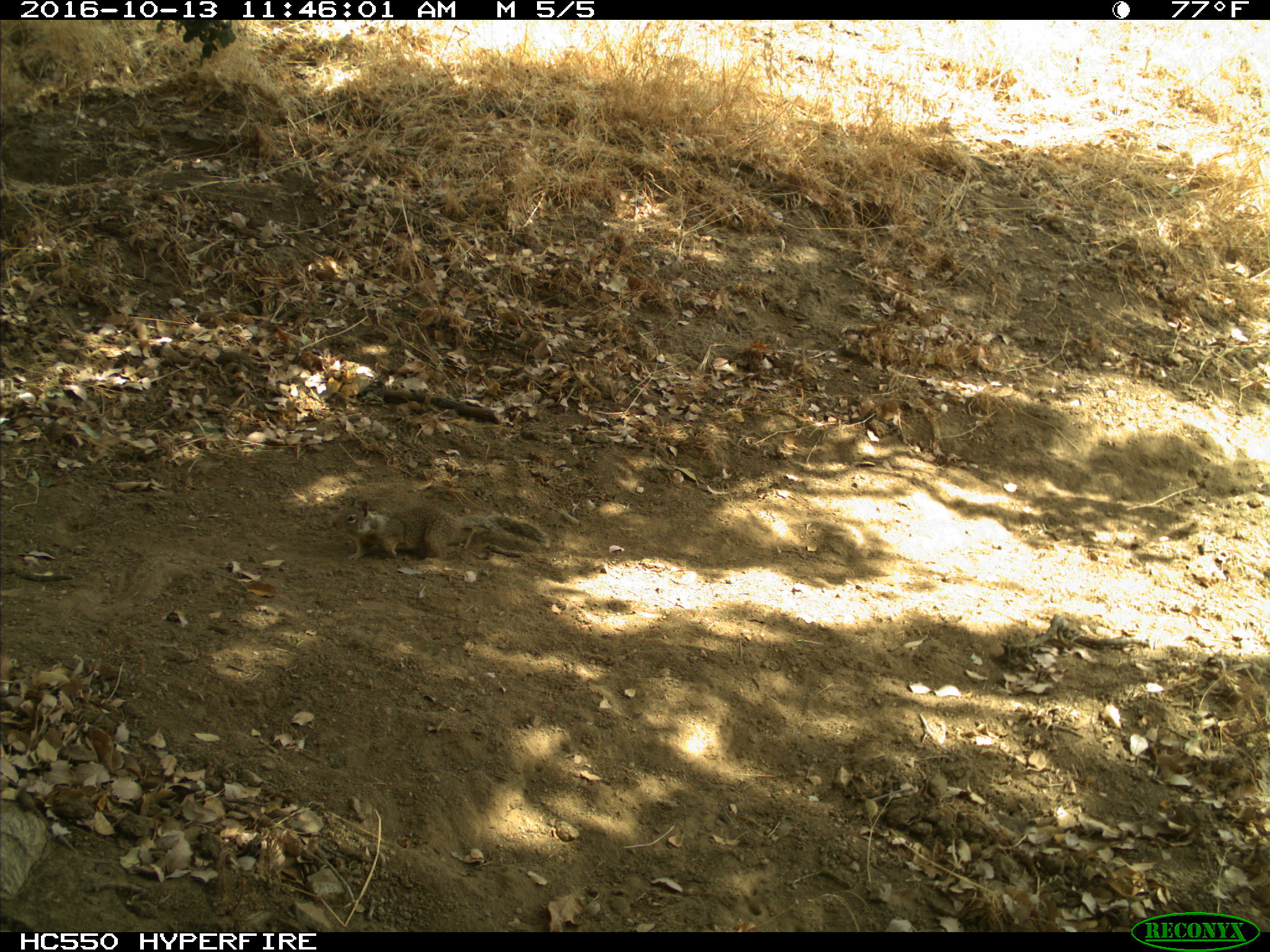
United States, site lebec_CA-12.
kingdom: Animalia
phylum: Chordata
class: Mammalia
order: Rodentia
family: Sciuridae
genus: Otospermophilus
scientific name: Otospermophilus beecheyi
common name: california ground squirrel